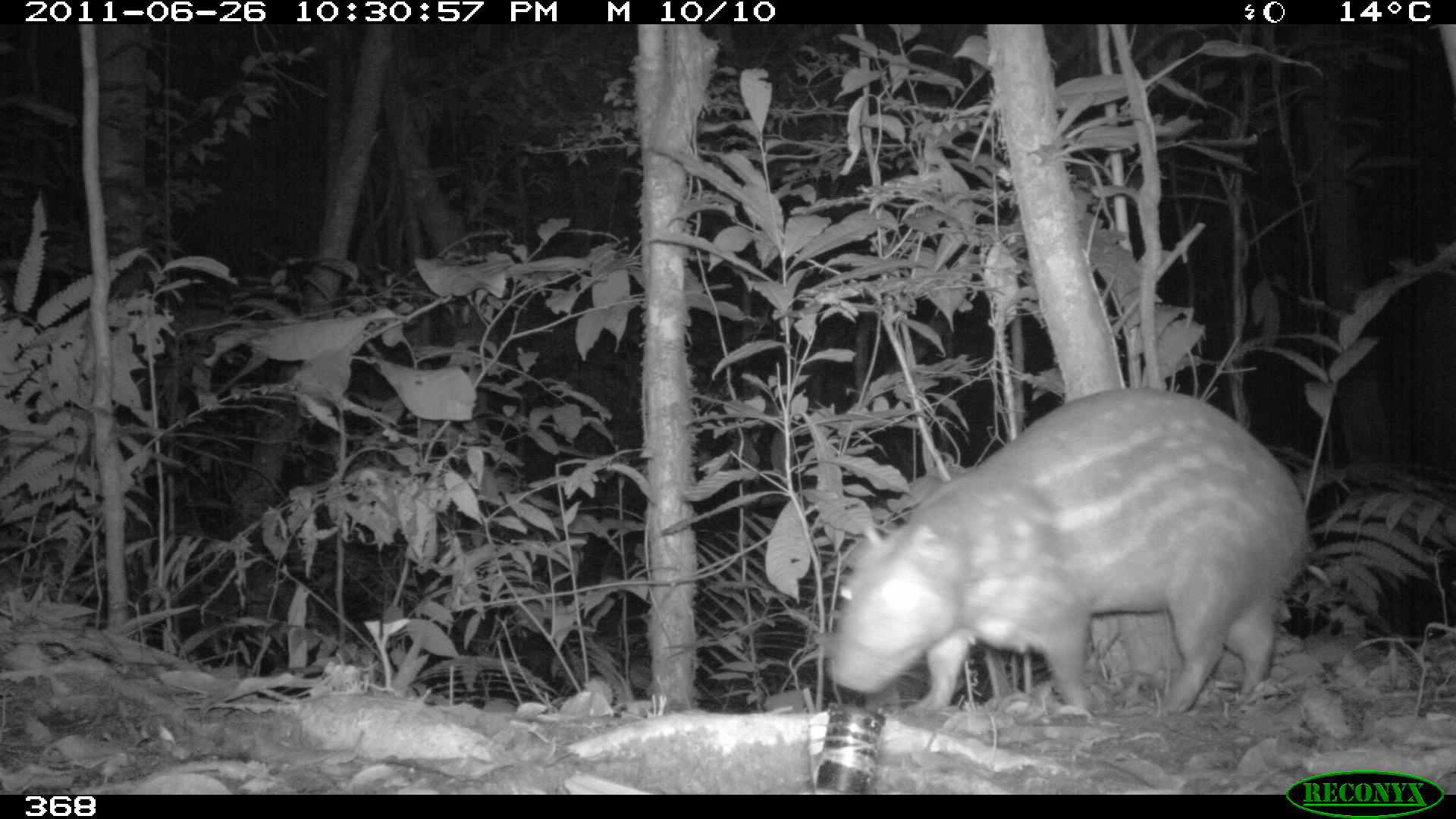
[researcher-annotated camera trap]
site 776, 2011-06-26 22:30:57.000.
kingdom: Animalia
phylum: Chordata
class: Mammalia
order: Rodentia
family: Cuniculidae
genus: Cuniculus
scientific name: Cuniculus paca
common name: spotted paca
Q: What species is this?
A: Cuniculus paca (spotted paca).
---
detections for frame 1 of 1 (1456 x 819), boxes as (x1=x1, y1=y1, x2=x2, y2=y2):
cuniculus paca: (x1=821, y1=386, x2=1311, y2=717)